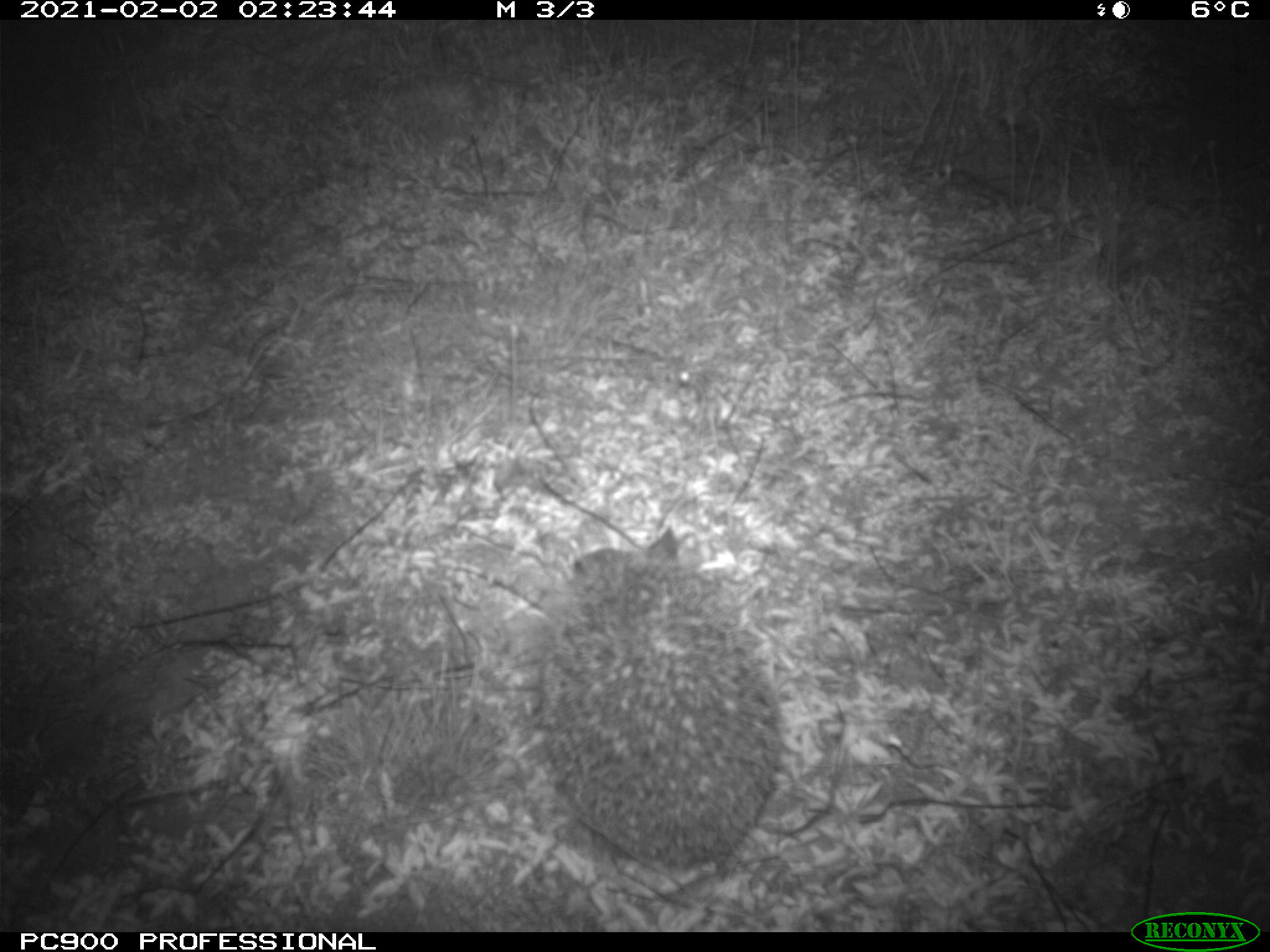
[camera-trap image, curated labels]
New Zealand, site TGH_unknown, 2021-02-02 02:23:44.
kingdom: Animalia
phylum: Chordata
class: Mammalia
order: Eulipotyphla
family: Erinaceidae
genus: Erinaceus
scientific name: Erinaceus europaeus europaeus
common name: european hedgehog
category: hedgehog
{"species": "hedgehog (european hedgehog) (Erinaceus europaeus europaeus)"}